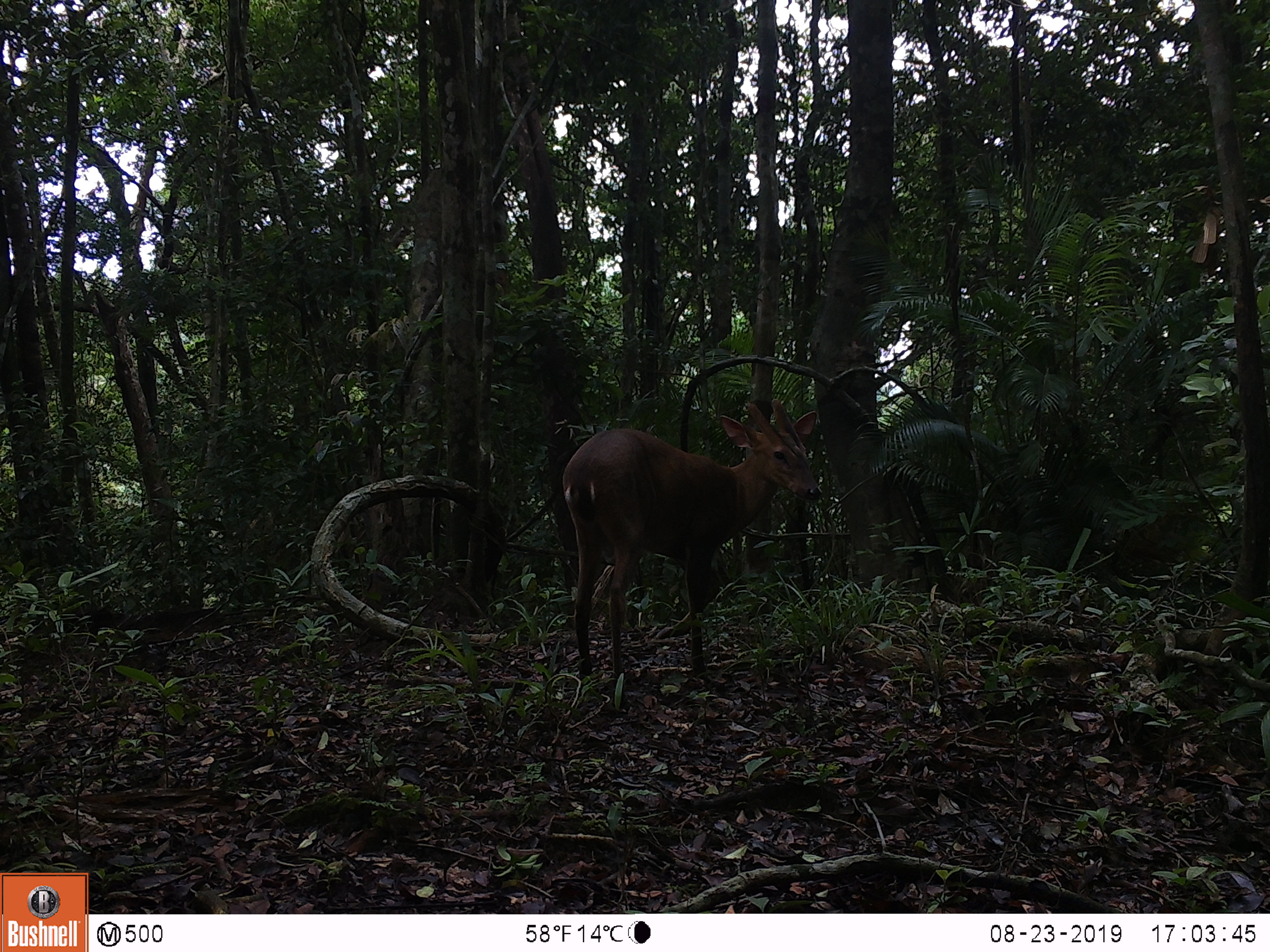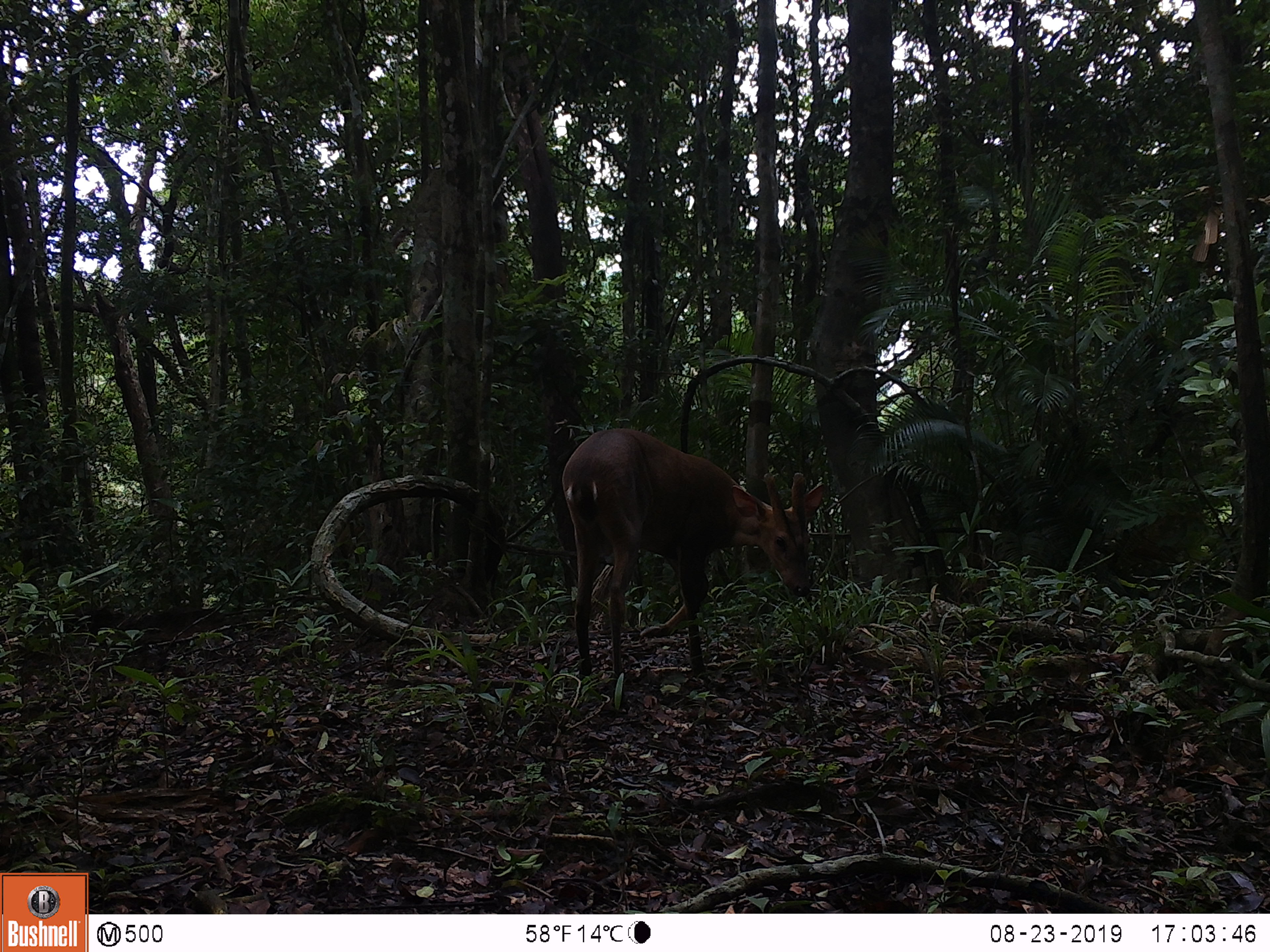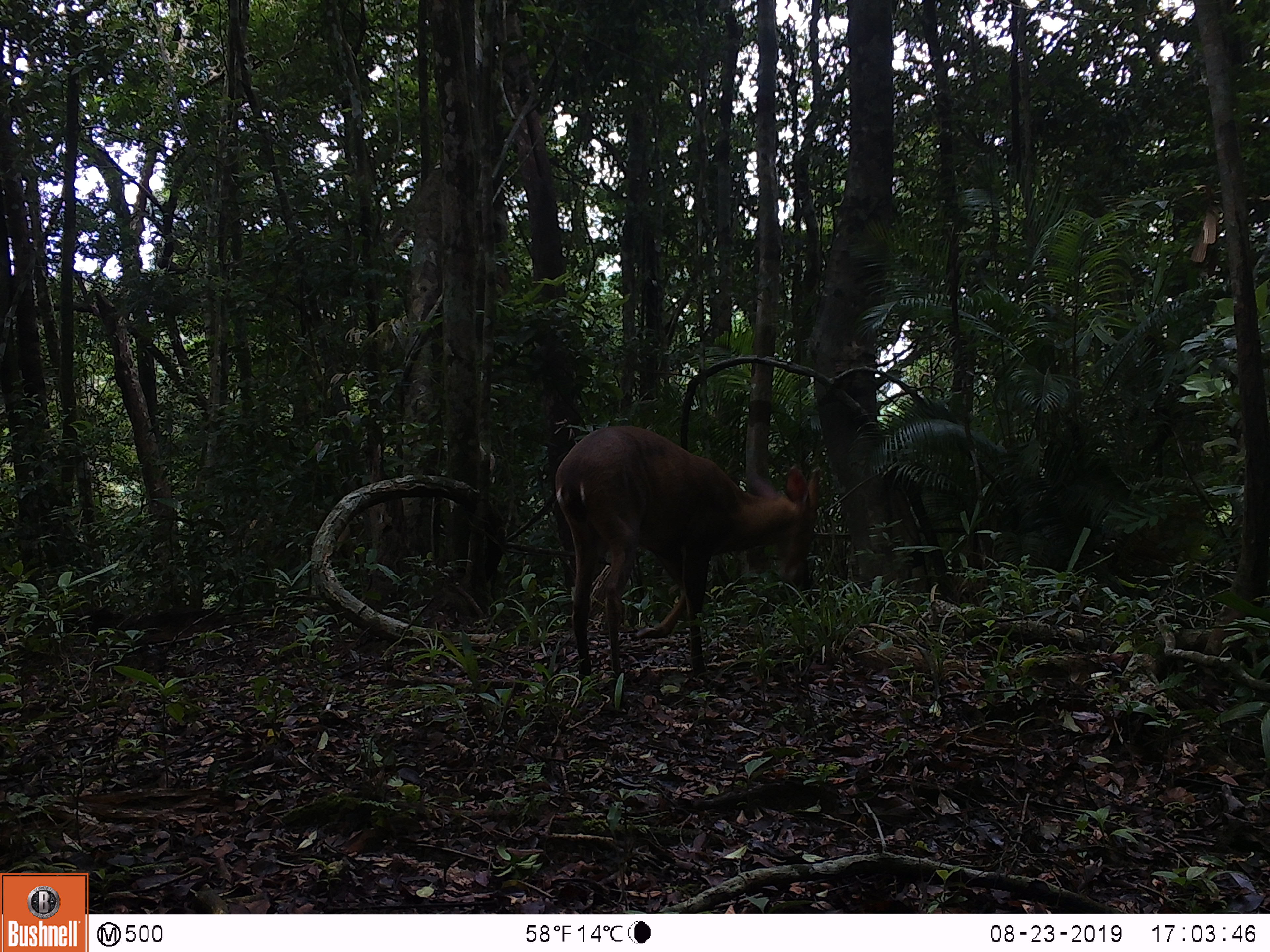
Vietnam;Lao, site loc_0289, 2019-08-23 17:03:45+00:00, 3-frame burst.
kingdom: Animalia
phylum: Chordata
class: Mammalia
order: Artiodactyla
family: Cervidae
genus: Muntiacus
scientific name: Muntiacus vuquangensis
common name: large-antlered muntjac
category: large antlered muntjac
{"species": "large antlered muntjac (large-antlered muntjac) (Muntiacus vuquangensis)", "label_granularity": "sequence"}